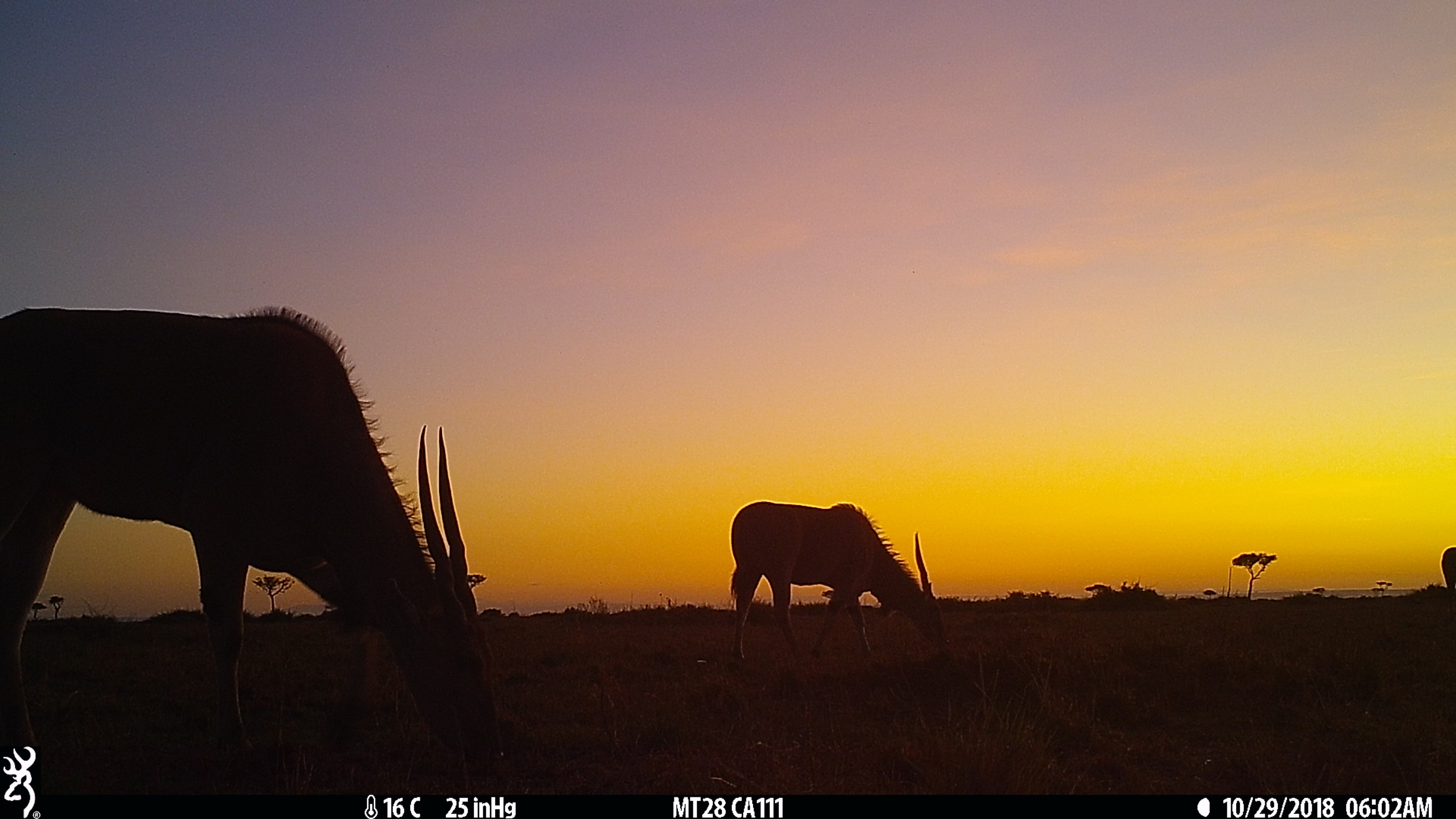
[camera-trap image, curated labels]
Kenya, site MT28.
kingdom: Animalia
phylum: Chordata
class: Mammalia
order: Artiodactyla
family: Bovidae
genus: Tragelaphus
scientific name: Tragelaphus oryx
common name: eland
Eland (Tragelaphus oryx).